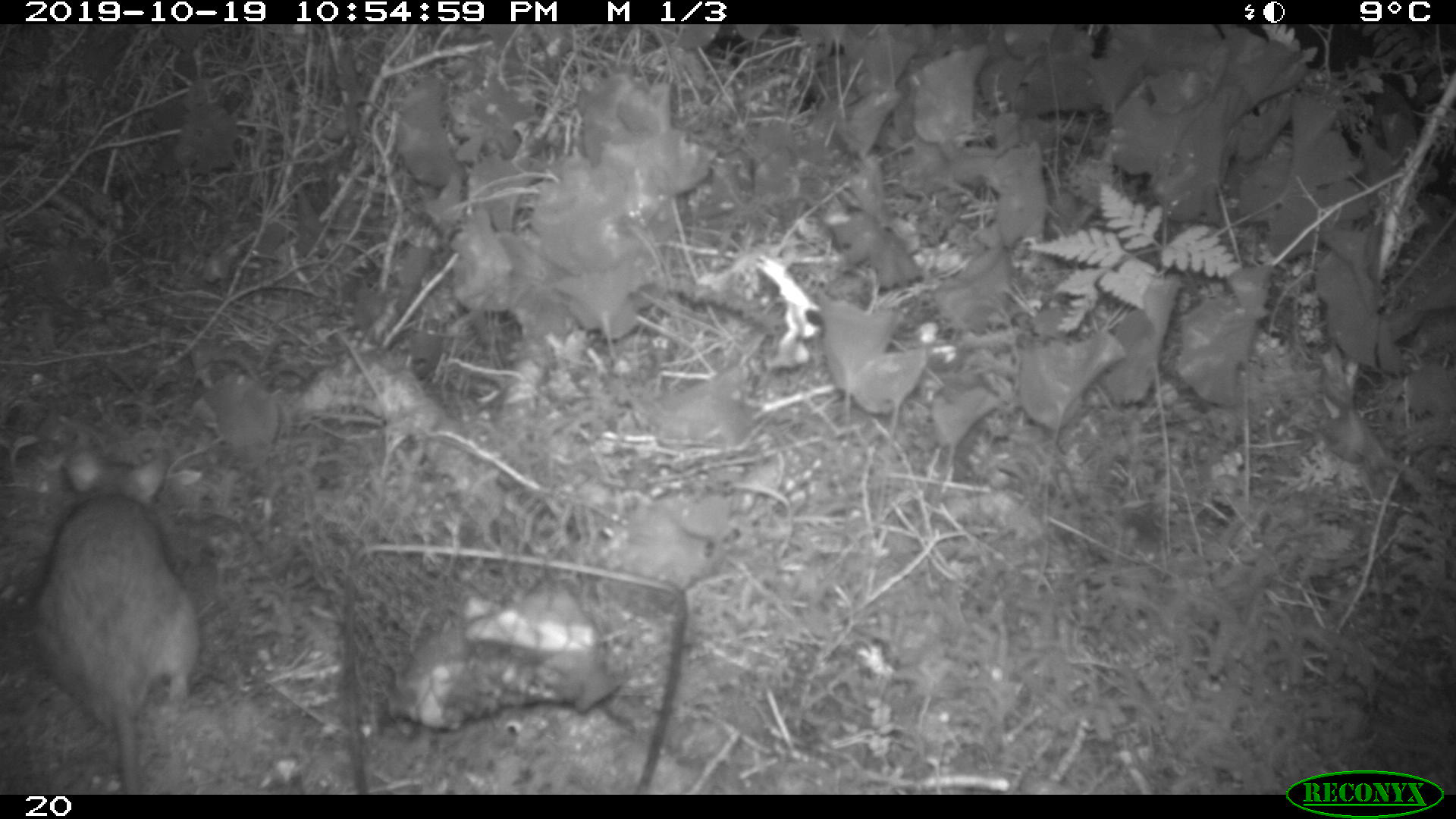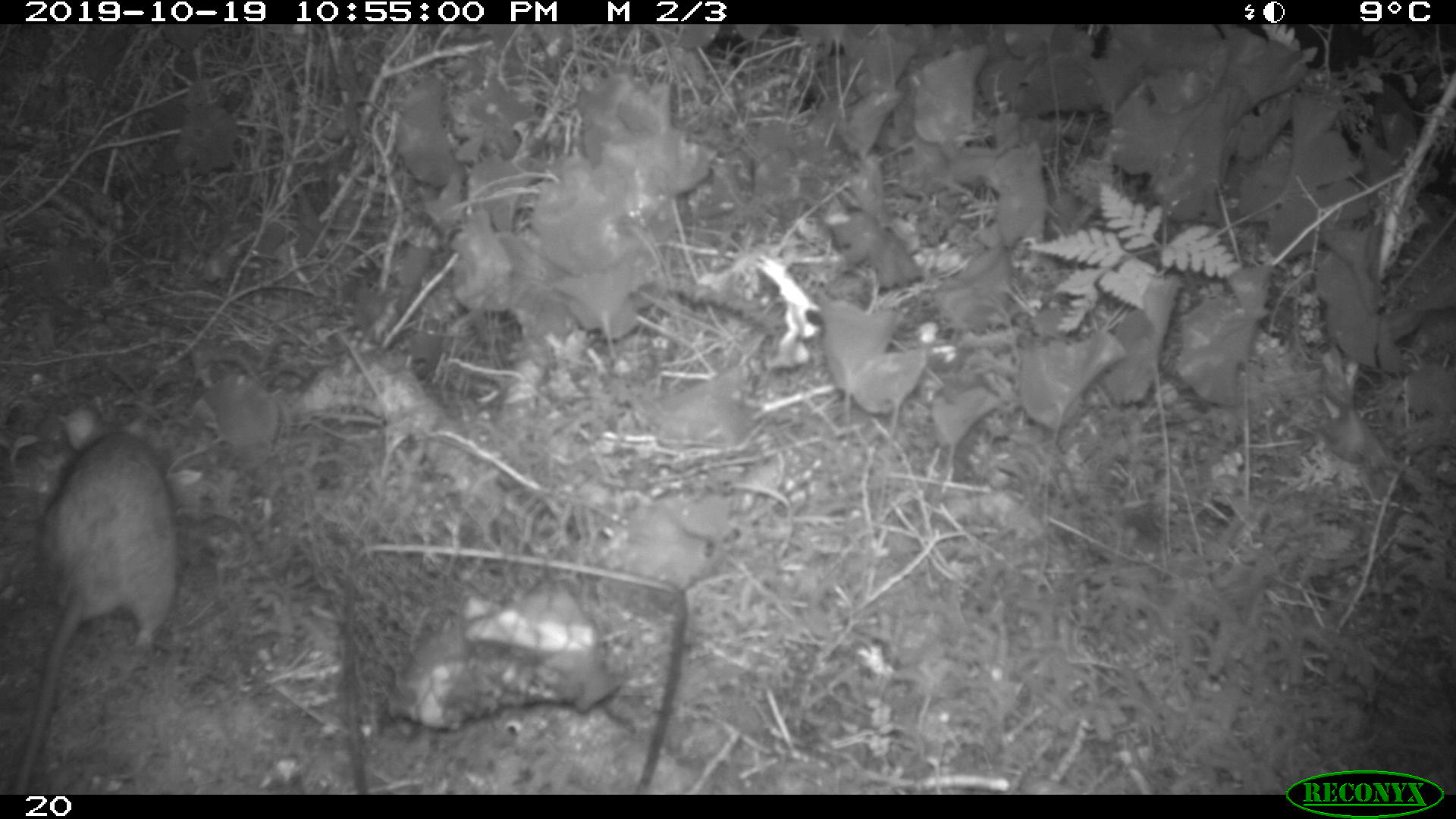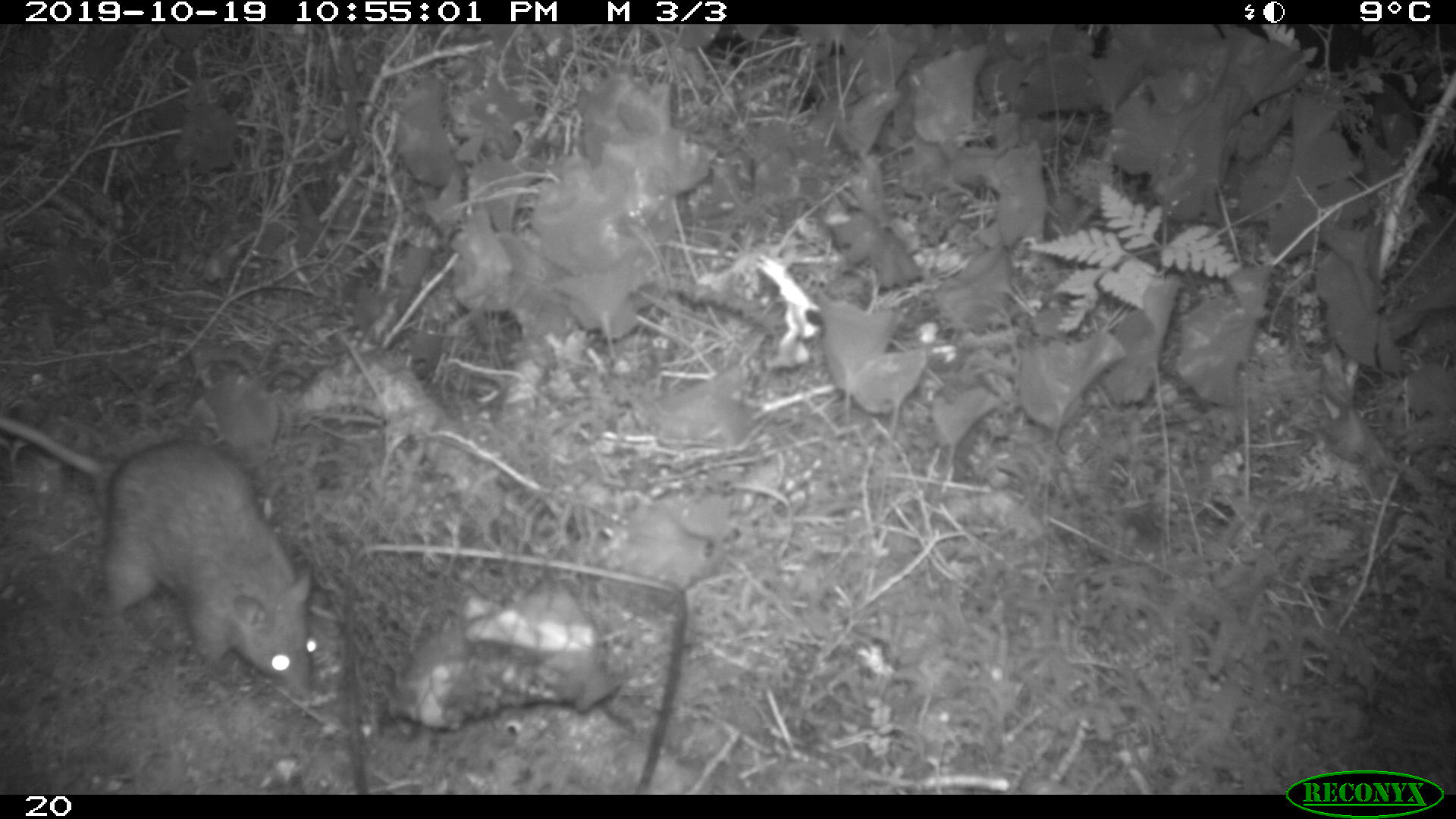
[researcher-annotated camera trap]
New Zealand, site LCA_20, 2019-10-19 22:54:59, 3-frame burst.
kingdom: Animalia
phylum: Chordata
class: Mammalia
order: Rodentia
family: Muridae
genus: Rattus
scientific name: Rattus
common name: rat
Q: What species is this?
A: Rat (Rattus).